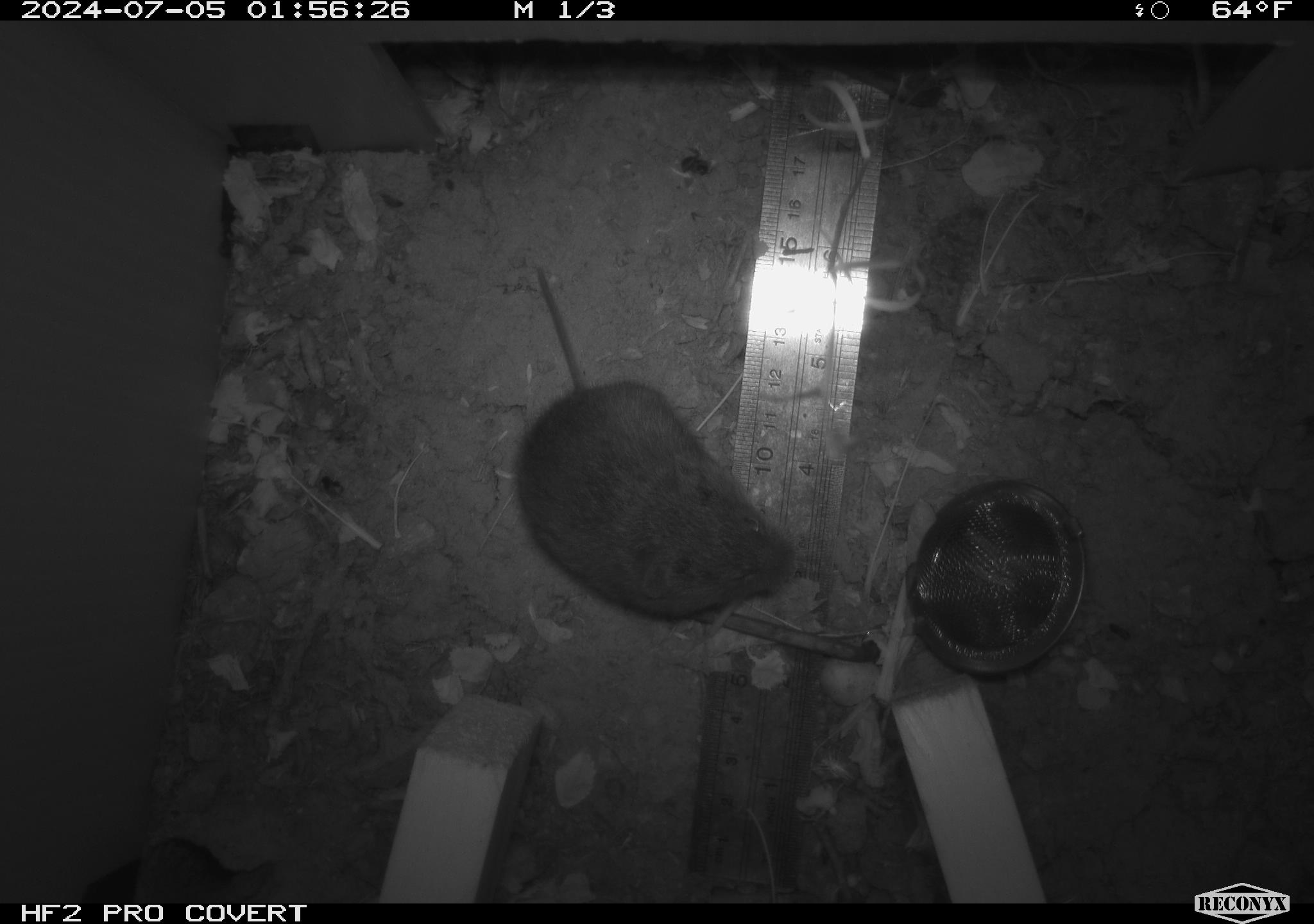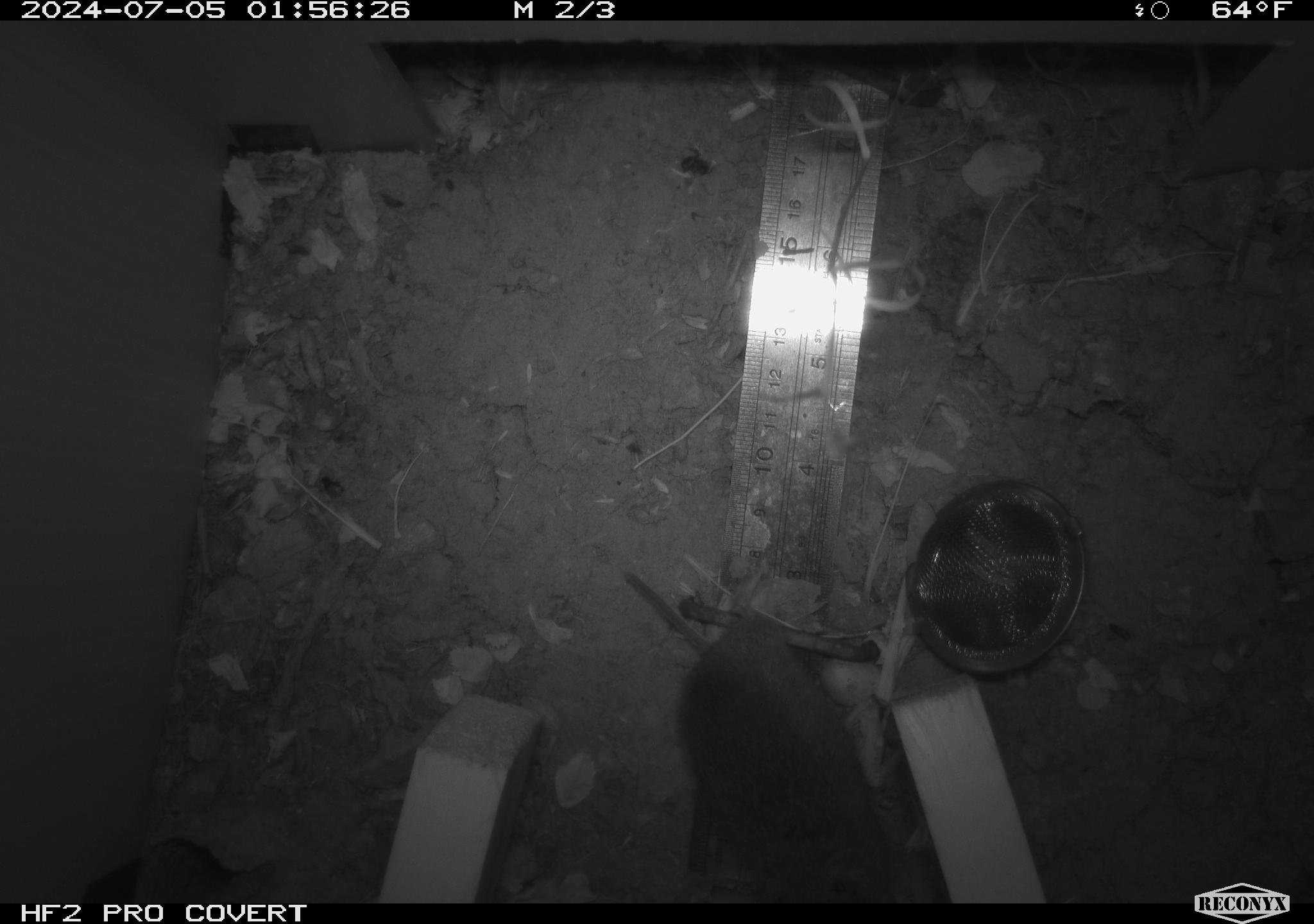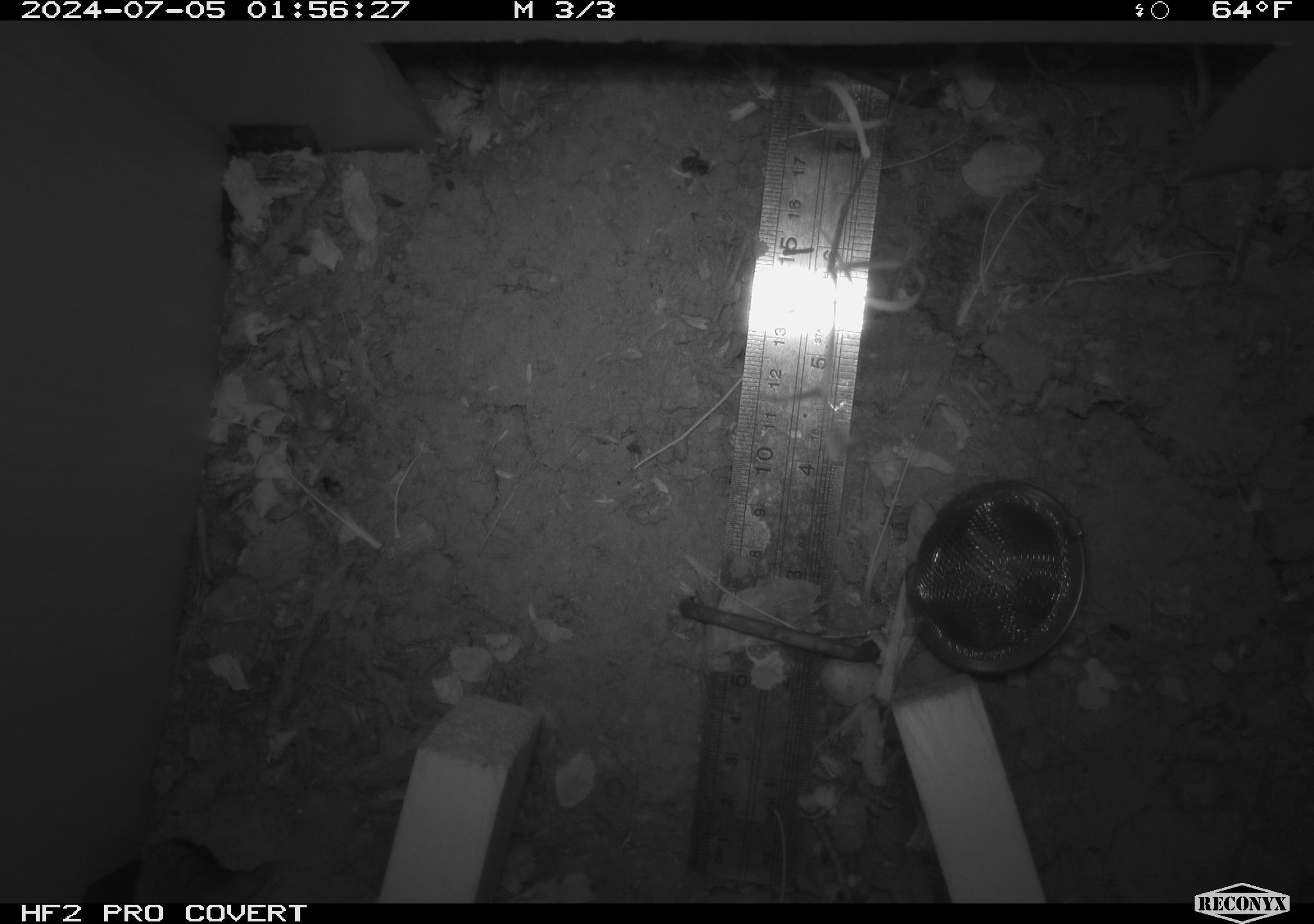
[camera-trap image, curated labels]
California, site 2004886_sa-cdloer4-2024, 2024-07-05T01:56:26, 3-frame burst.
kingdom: Animalia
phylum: Chordata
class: Mammalia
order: Rodentia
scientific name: Rodentia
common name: rodent